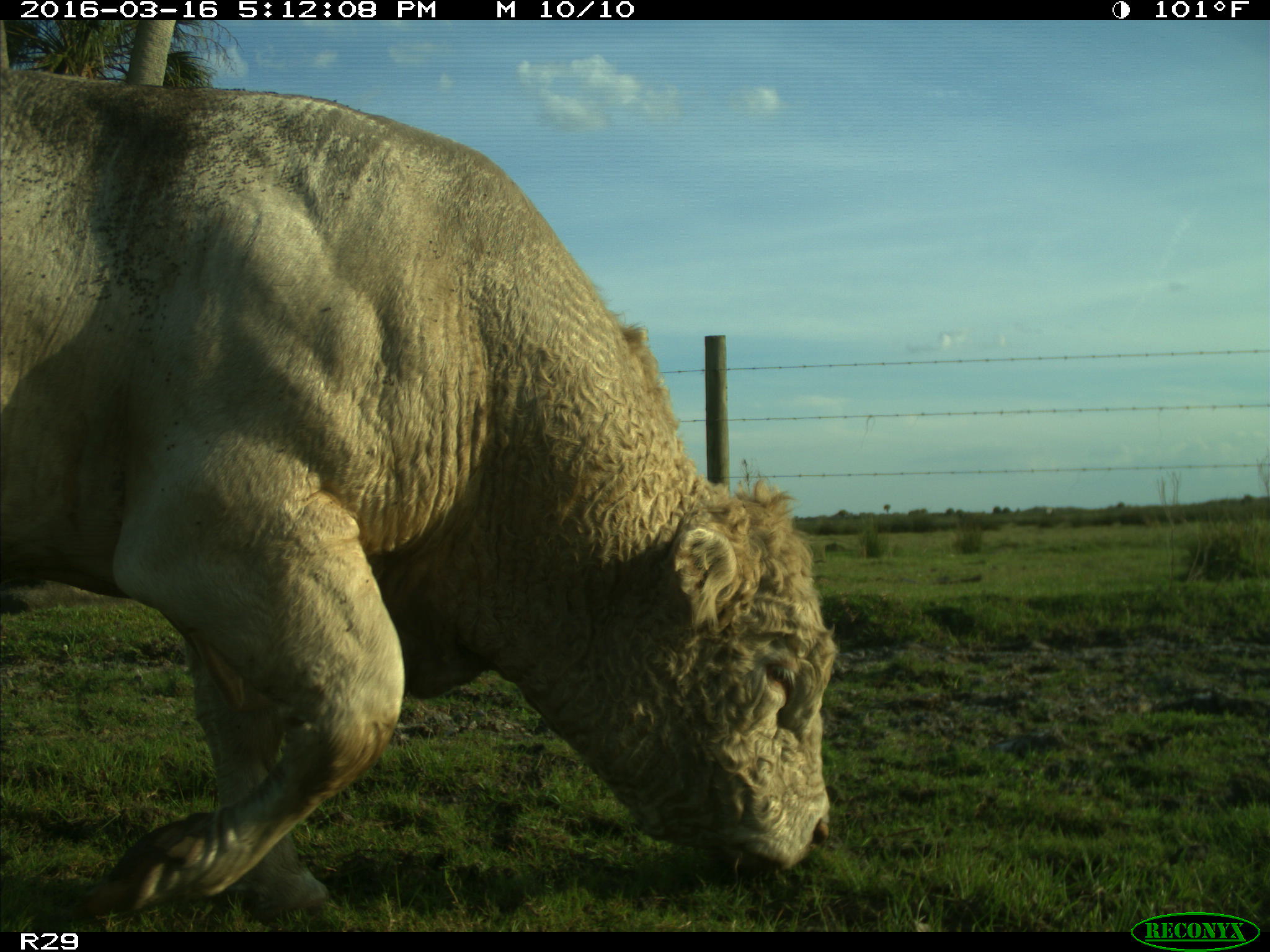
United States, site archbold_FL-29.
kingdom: Animalia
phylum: Chordata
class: Mammalia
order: Artiodactyla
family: Bovidae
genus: Bos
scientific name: Bos taurus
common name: domestic cow